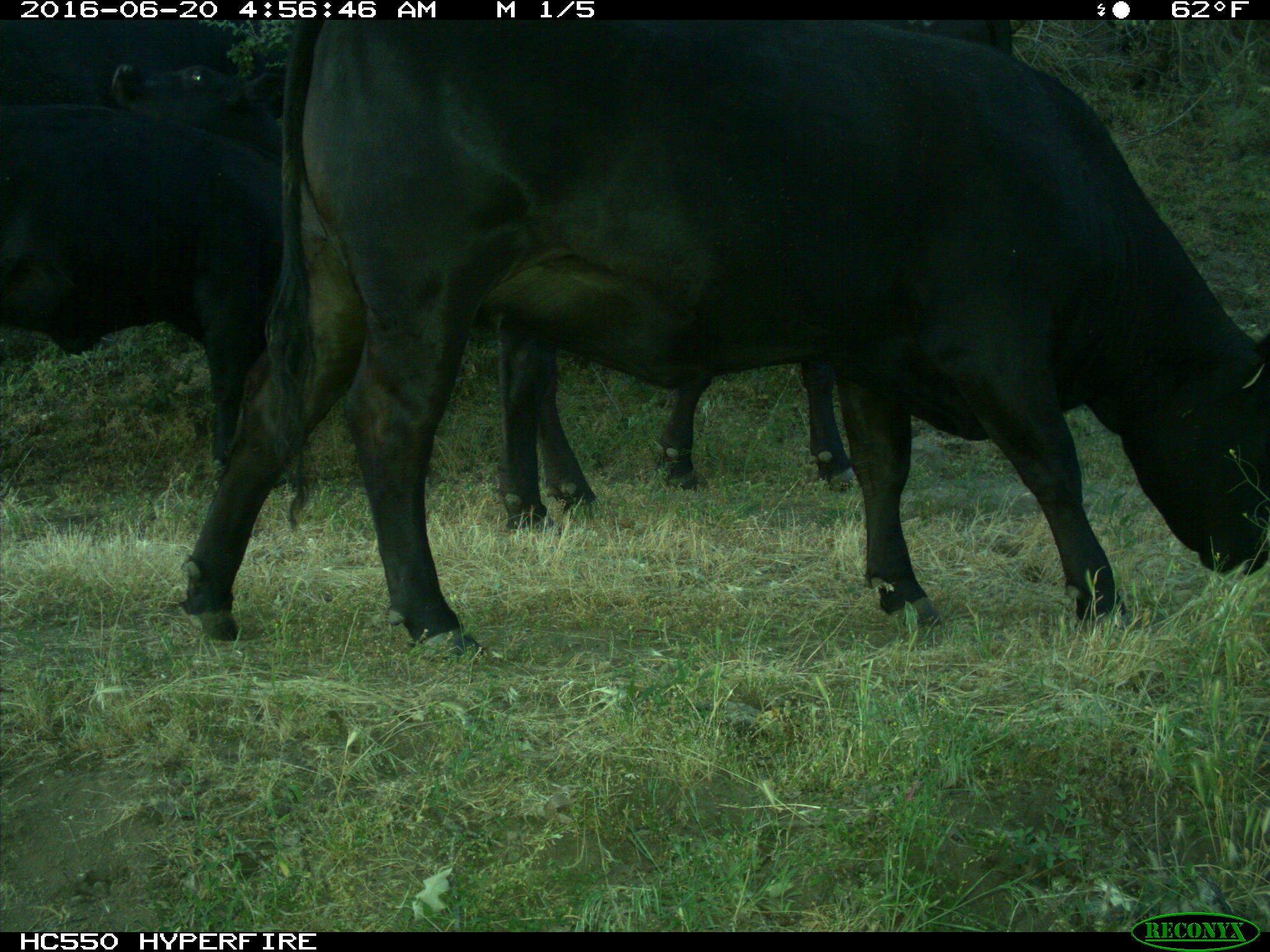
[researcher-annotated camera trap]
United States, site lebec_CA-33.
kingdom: Animalia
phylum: Chordata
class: Mammalia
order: Artiodactyla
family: Bovidae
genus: Bos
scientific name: Bos taurus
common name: domestic cow